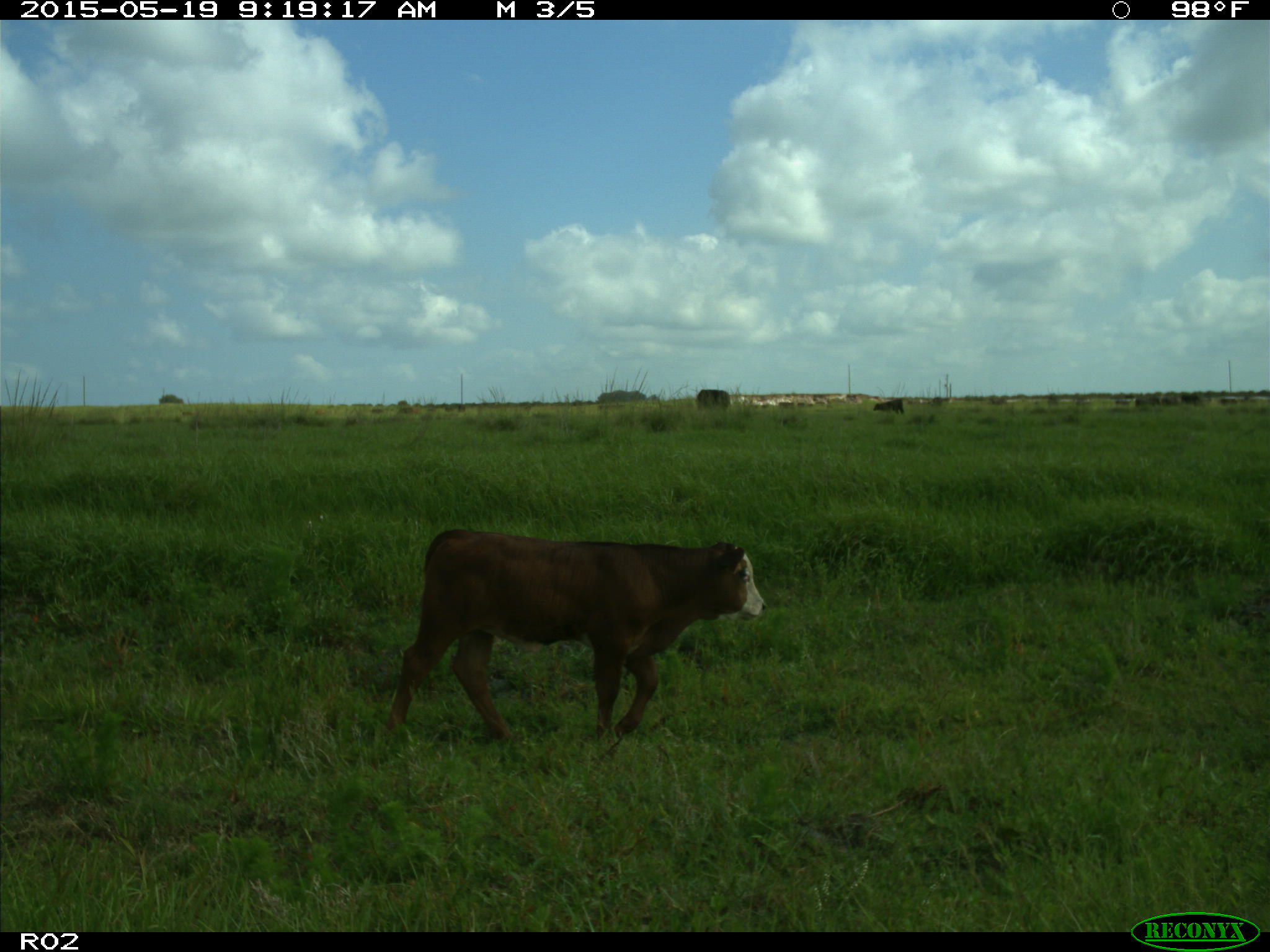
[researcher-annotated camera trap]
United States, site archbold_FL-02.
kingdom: Animalia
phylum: Chordata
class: Mammalia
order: Artiodactyla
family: Bovidae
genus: Bos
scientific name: Bos taurus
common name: domestic cow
Bos taurus (domestic cow).